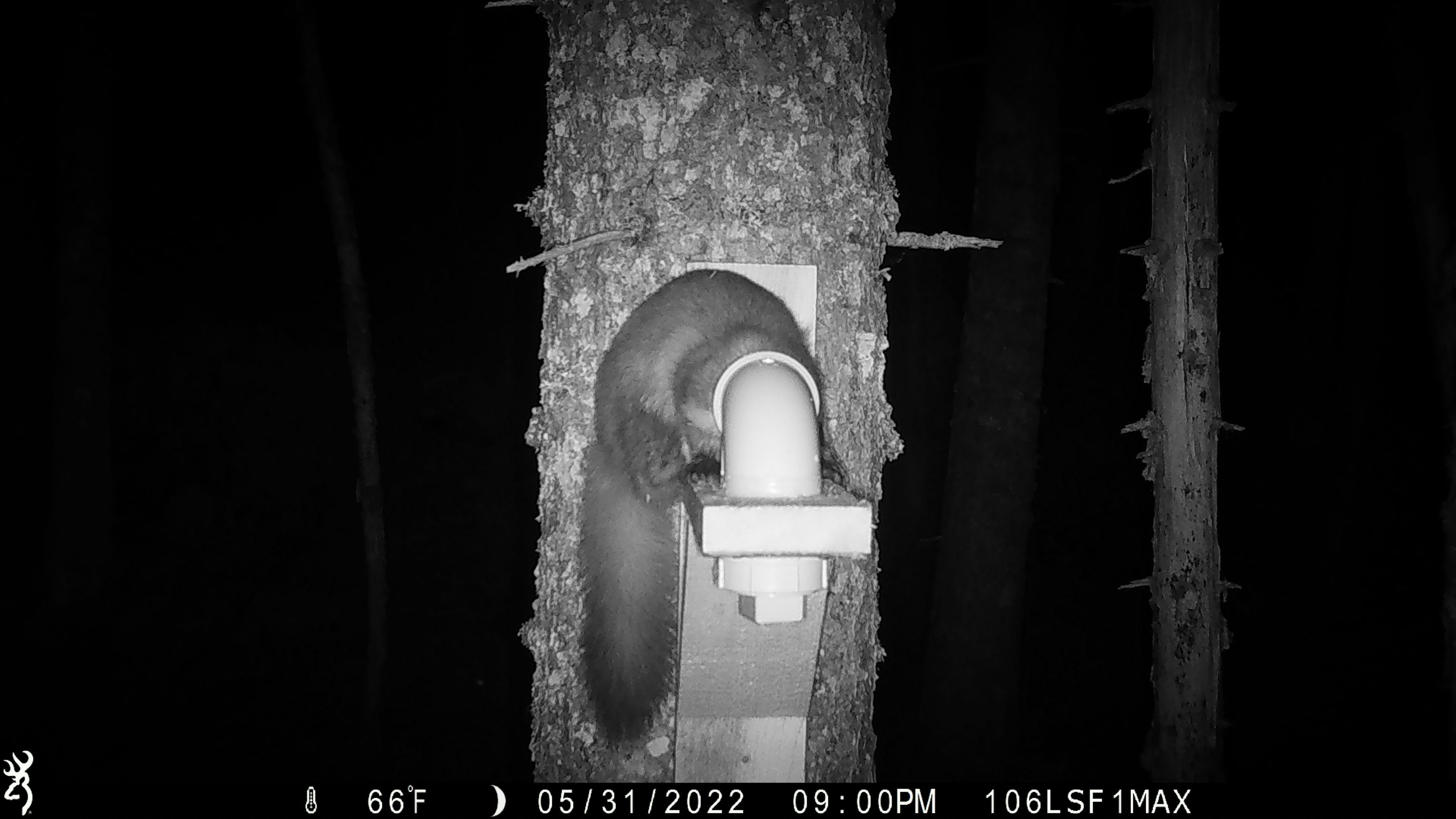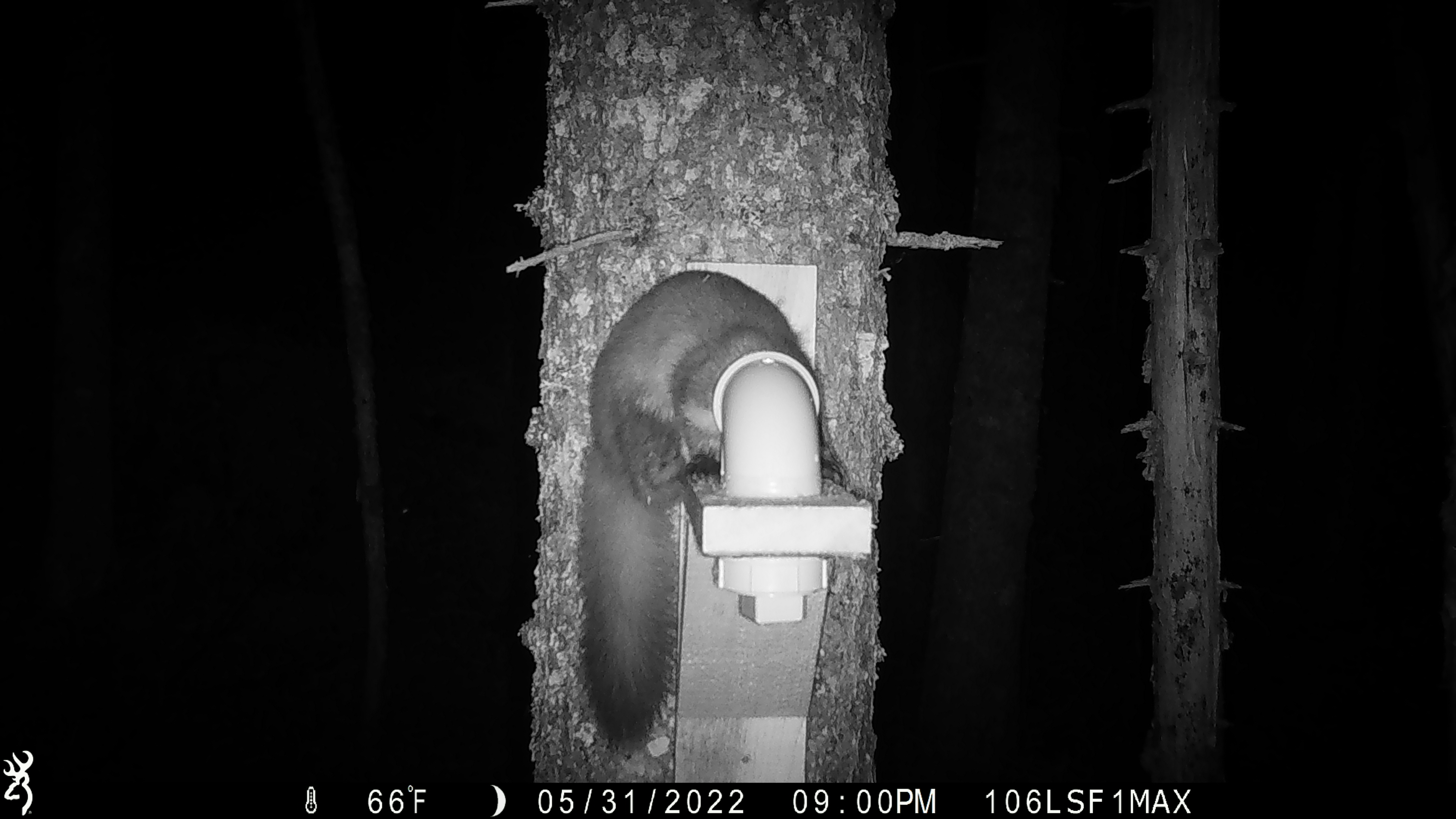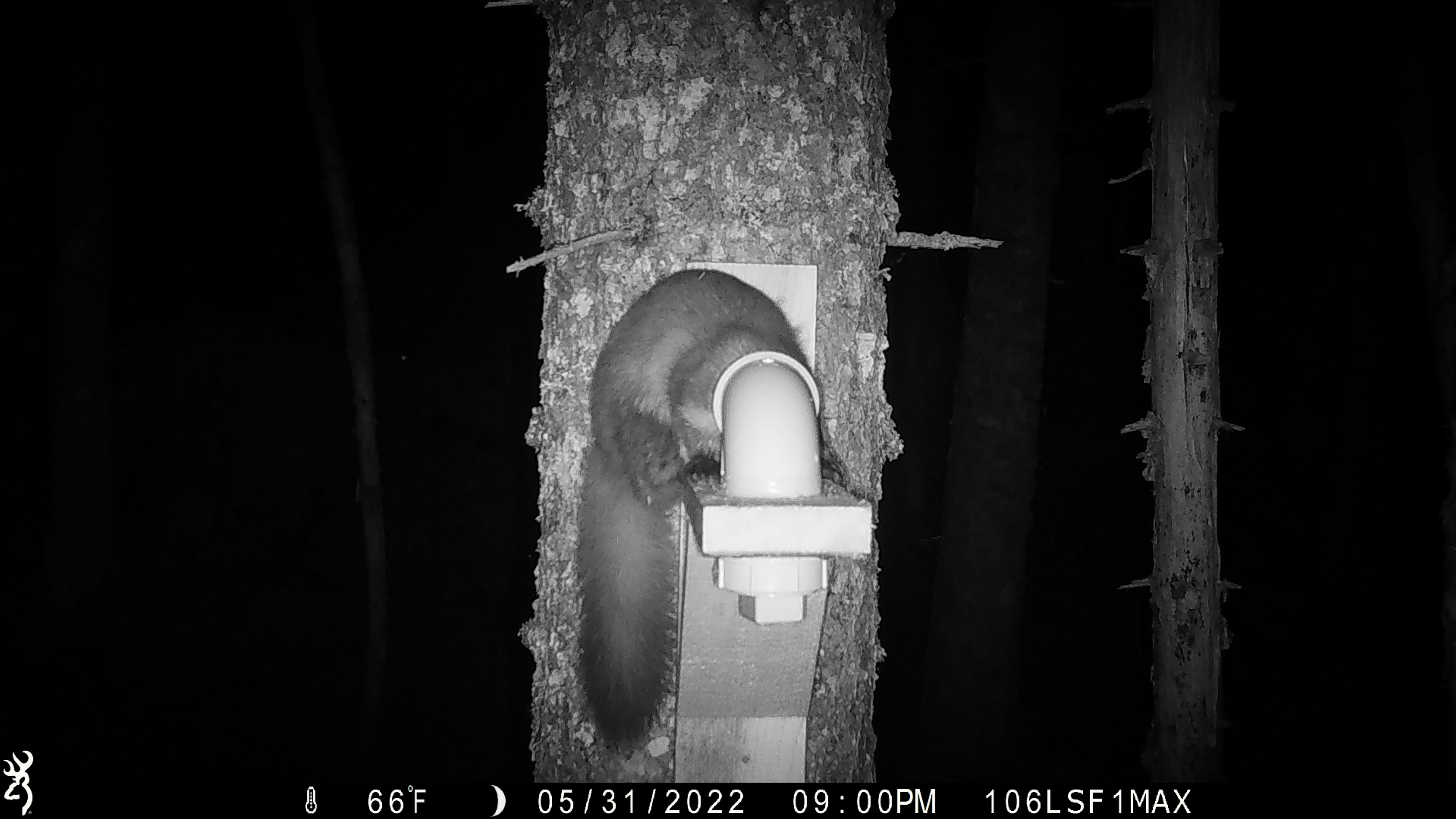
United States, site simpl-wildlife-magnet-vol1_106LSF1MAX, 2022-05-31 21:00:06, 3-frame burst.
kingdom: Animalia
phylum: Chordata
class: Mammalia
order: Carnivora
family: Mustelidae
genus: Martes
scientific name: Martes americana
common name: american marten